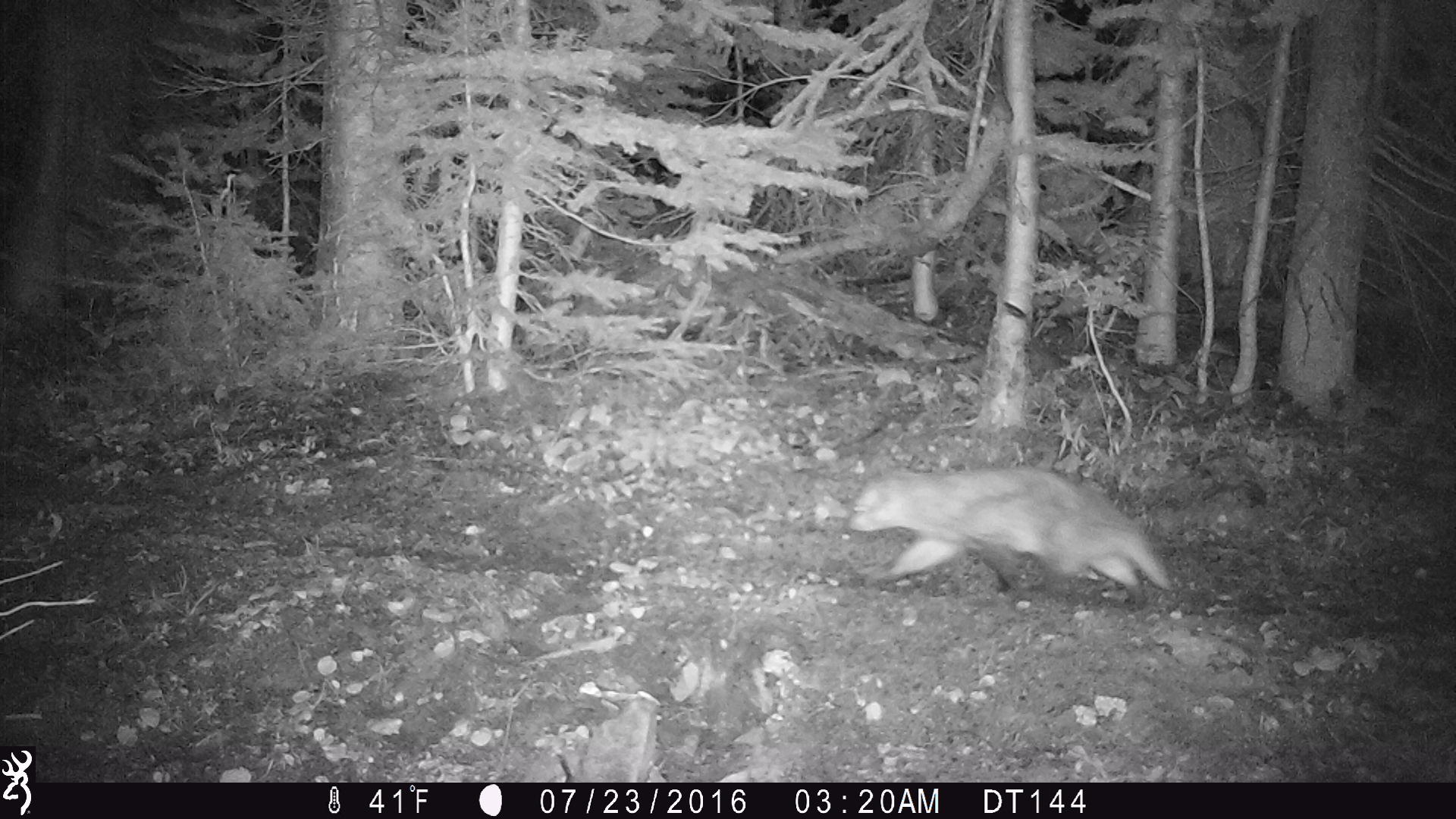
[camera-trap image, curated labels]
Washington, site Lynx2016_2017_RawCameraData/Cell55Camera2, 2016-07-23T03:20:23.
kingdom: Animalia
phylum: Chordata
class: Mammalia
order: Carnivora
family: Mustelidae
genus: Taxidea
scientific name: Taxidea taxus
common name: american badger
Taxidea taxus (american badger). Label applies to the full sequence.